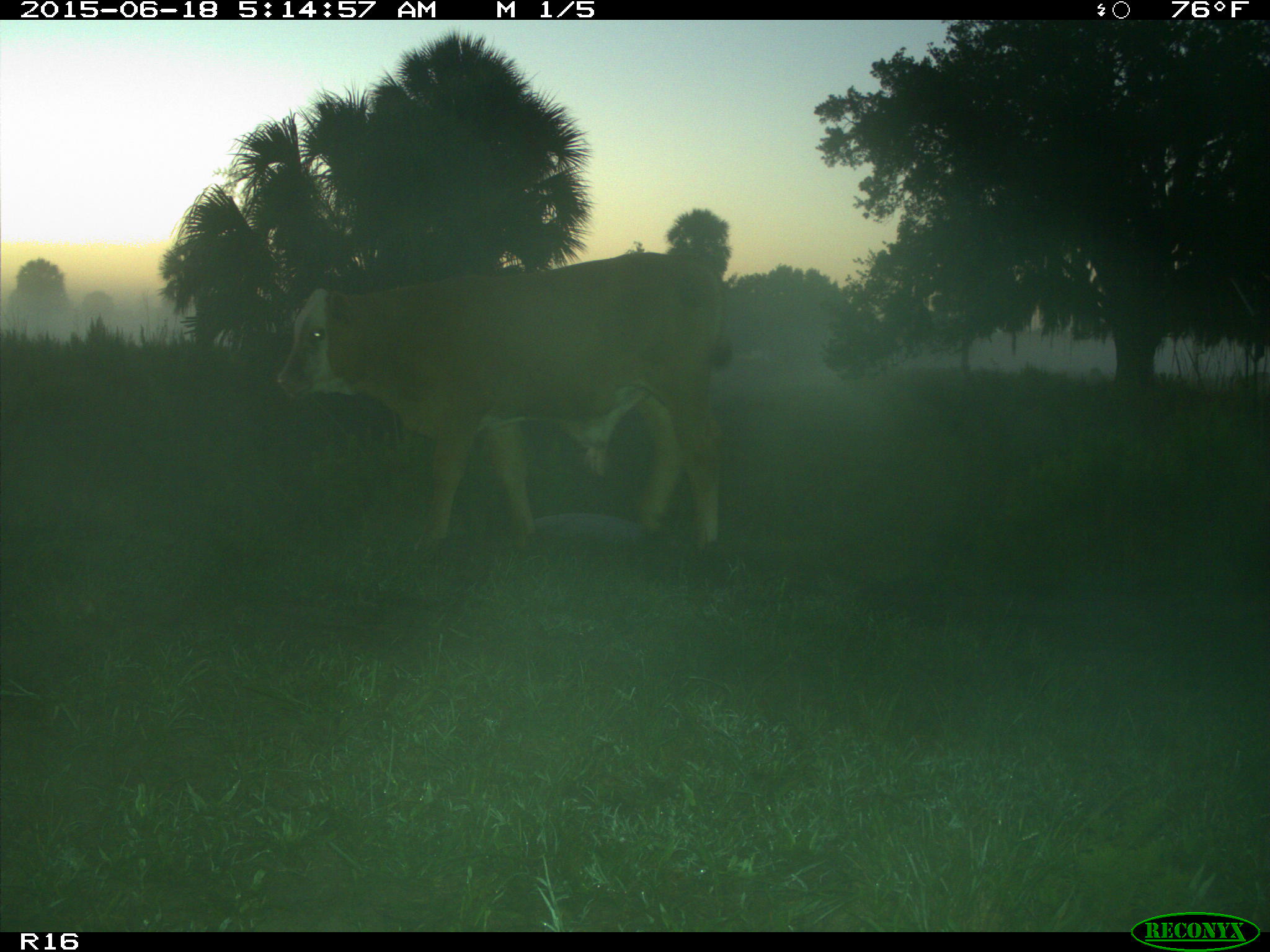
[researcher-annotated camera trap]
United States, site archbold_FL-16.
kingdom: Animalia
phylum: Chordata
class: Mammalia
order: Artiodactyla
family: Bovidae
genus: Bos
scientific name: Bos taurus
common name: domestic cow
Bos taurus (domestic cow).